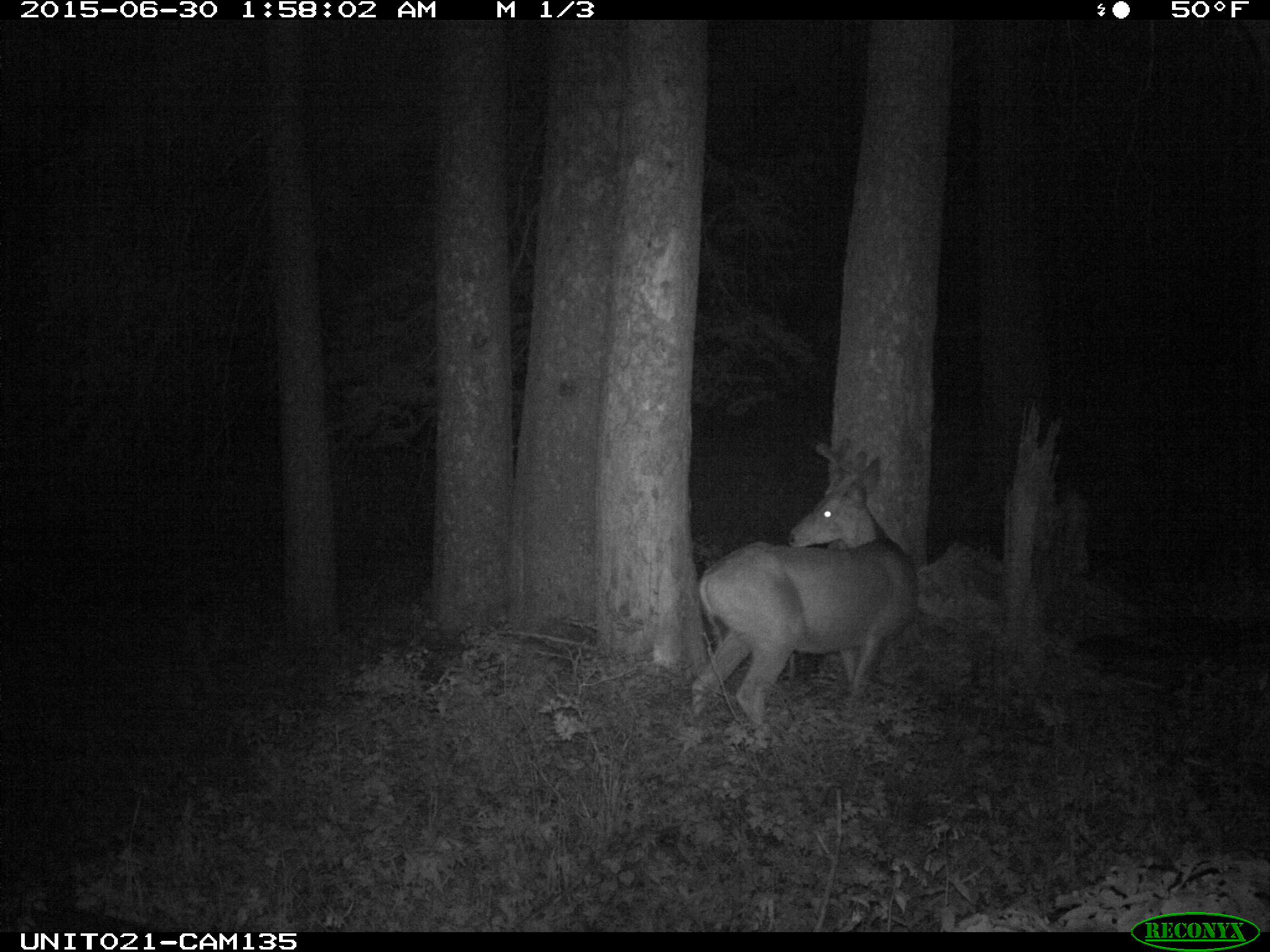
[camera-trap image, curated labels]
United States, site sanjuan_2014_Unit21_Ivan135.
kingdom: Animalia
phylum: Chordata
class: Mammalia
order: Artiodactyla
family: Cervidae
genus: Odocoileus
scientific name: Odocoileus hemionus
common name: mule deer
Odocoileus hemionus (mule deer).